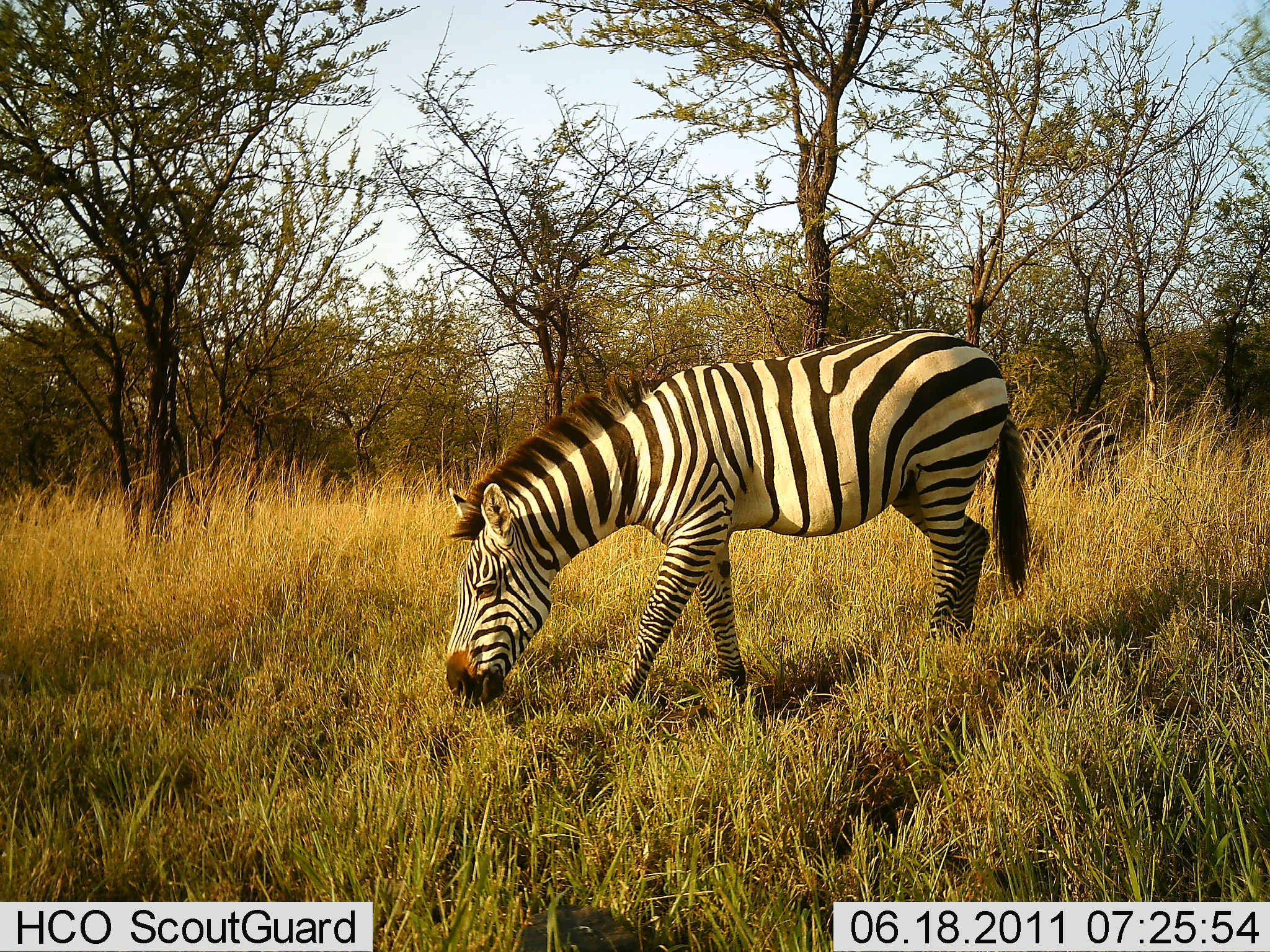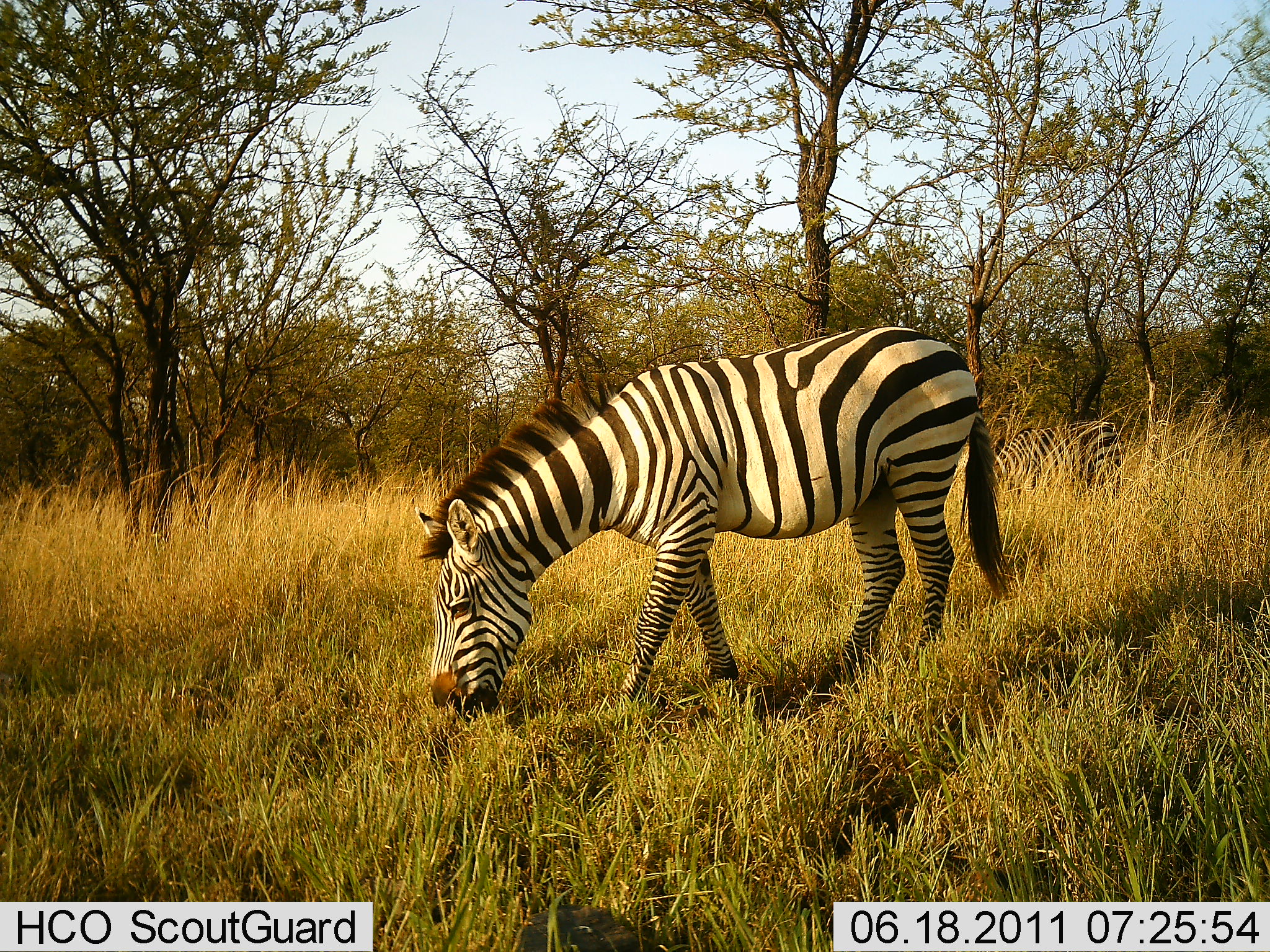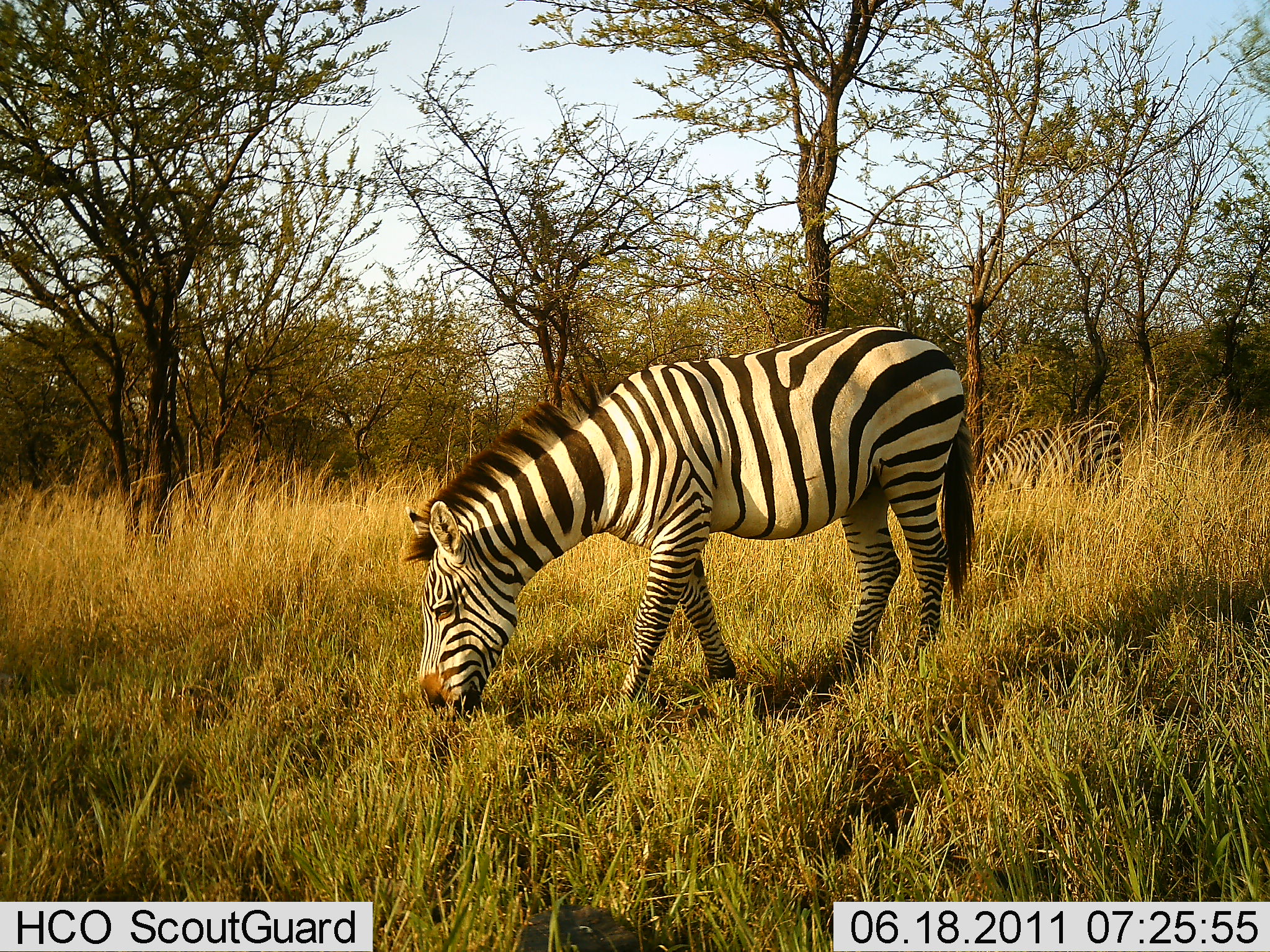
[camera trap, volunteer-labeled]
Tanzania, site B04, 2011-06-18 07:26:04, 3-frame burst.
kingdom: Animalia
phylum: Chordata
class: Mammalia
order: Perissodactyla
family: Equidae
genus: Equus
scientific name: Equus quagga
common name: plains zebra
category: zebra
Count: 2.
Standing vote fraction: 27%.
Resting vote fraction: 0%.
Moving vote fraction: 0%.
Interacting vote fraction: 0%.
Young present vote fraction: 0%.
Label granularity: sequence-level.